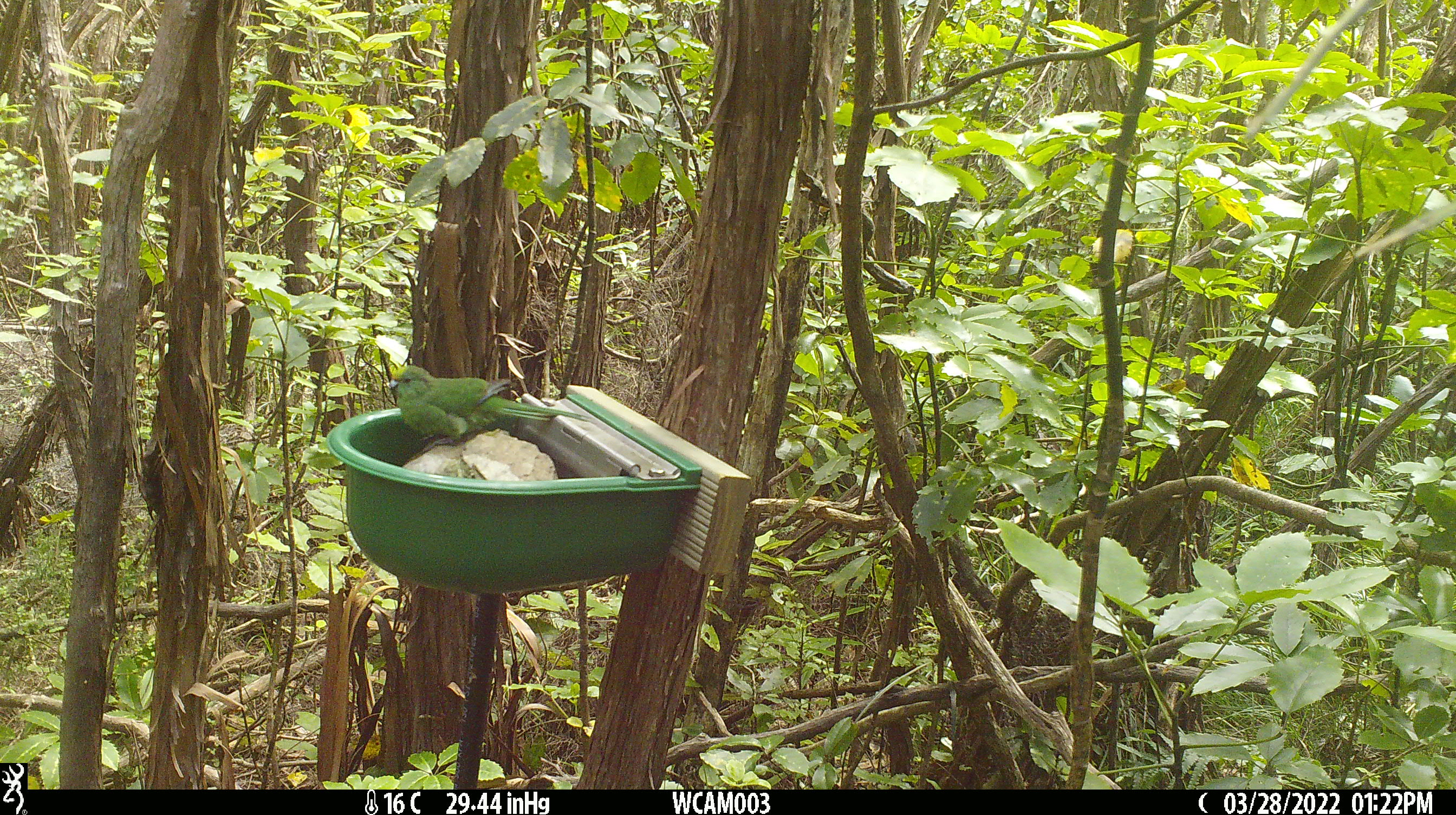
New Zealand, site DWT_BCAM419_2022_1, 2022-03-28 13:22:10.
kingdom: Animalia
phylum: Chordata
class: Aves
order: Psittaciformes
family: Psittaculidae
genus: Cyanoramphus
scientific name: Cyanoramphus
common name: parakeet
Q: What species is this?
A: Parakeet (Cyanoramphus).